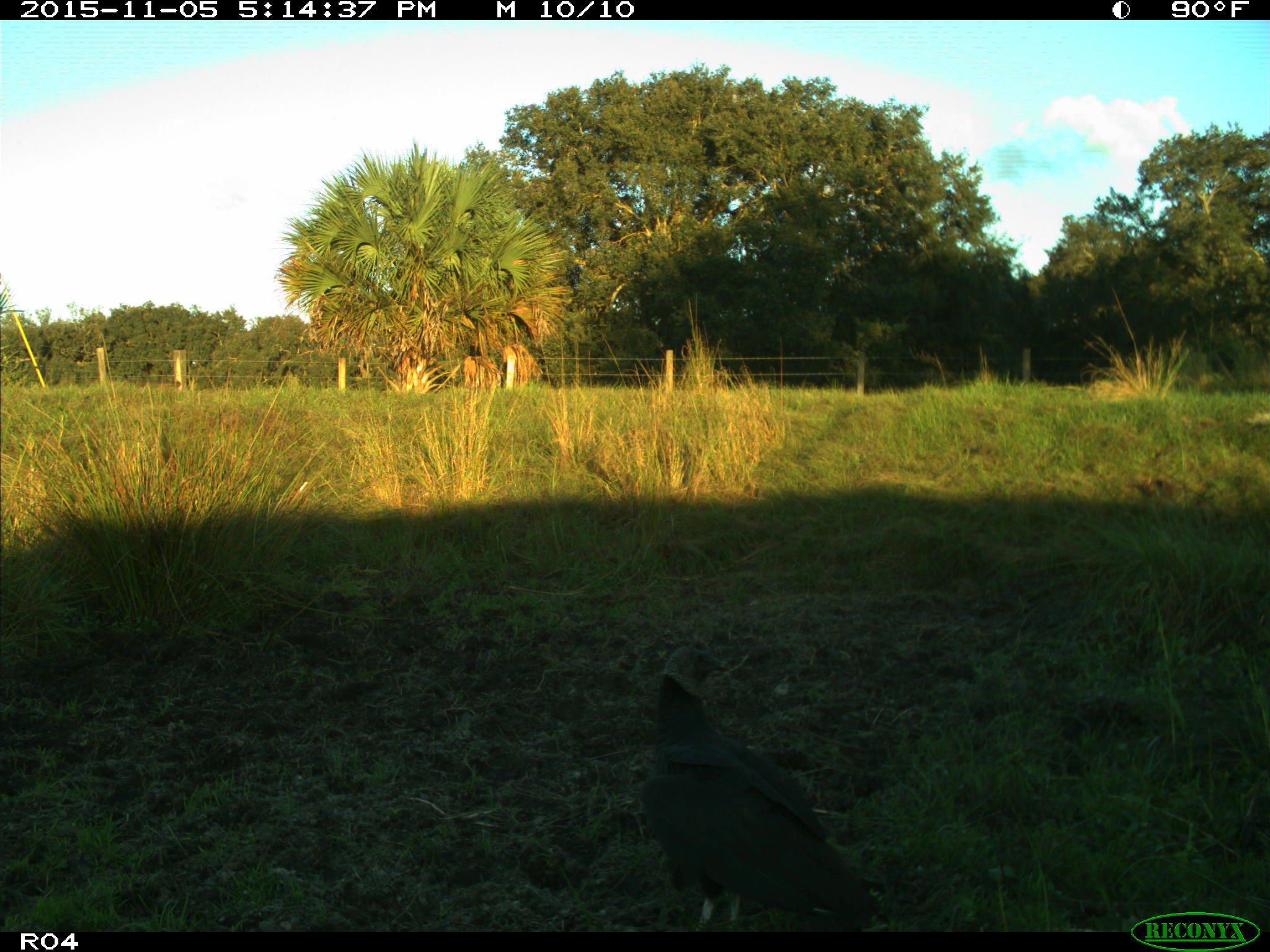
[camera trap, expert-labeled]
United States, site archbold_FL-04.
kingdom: Animalia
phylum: Chordata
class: Aves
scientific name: Aves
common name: birds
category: unidentified bird